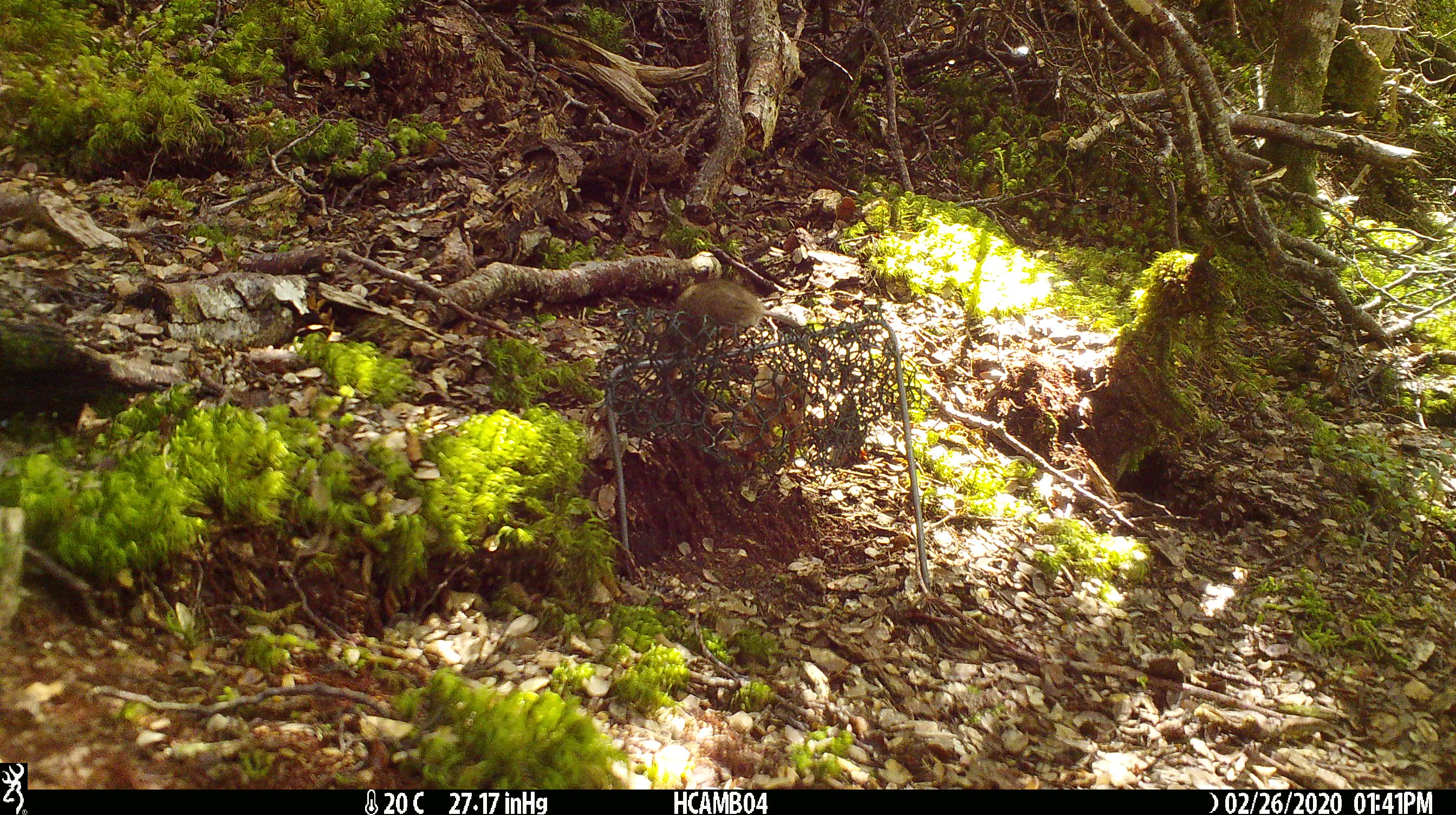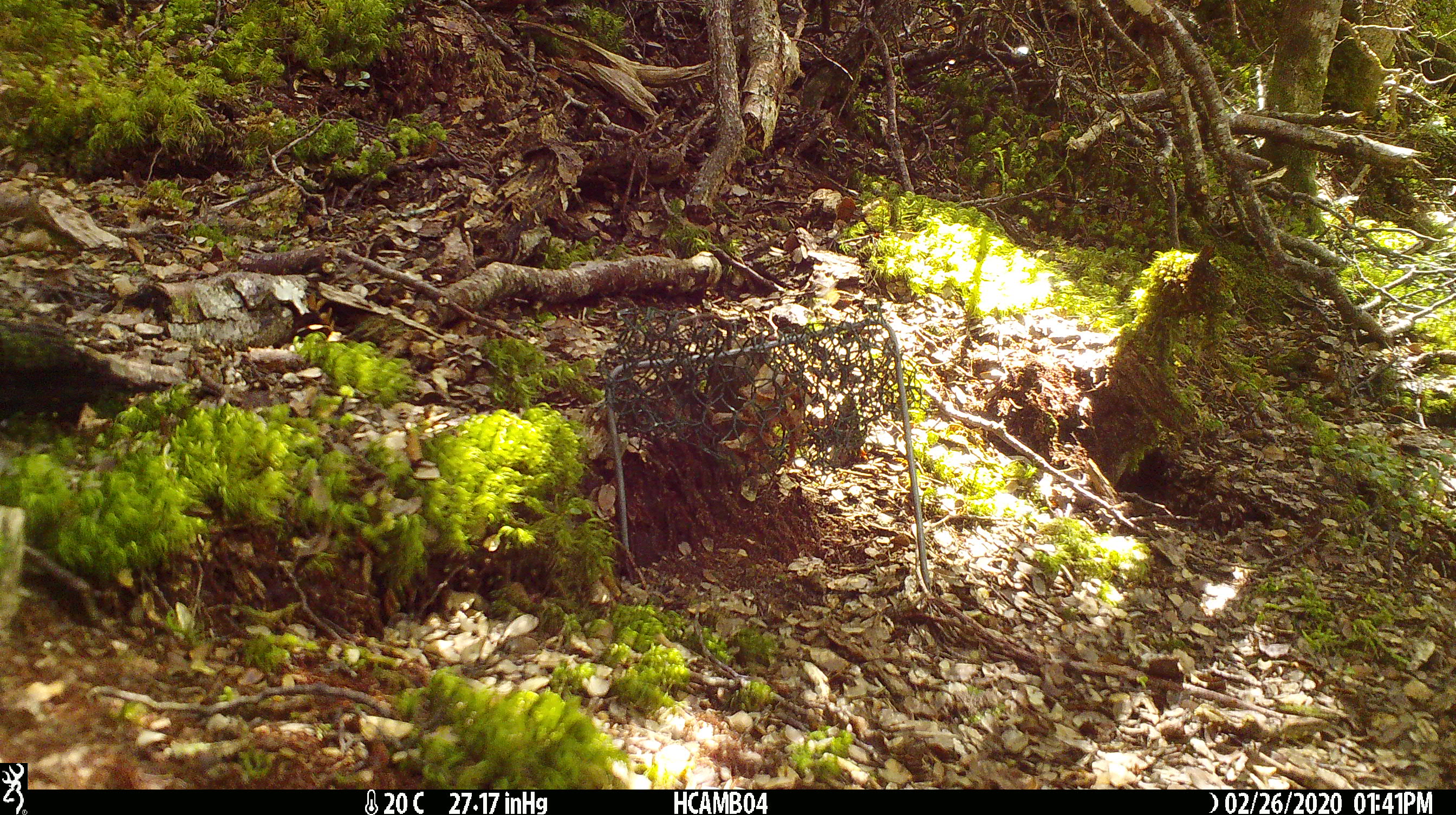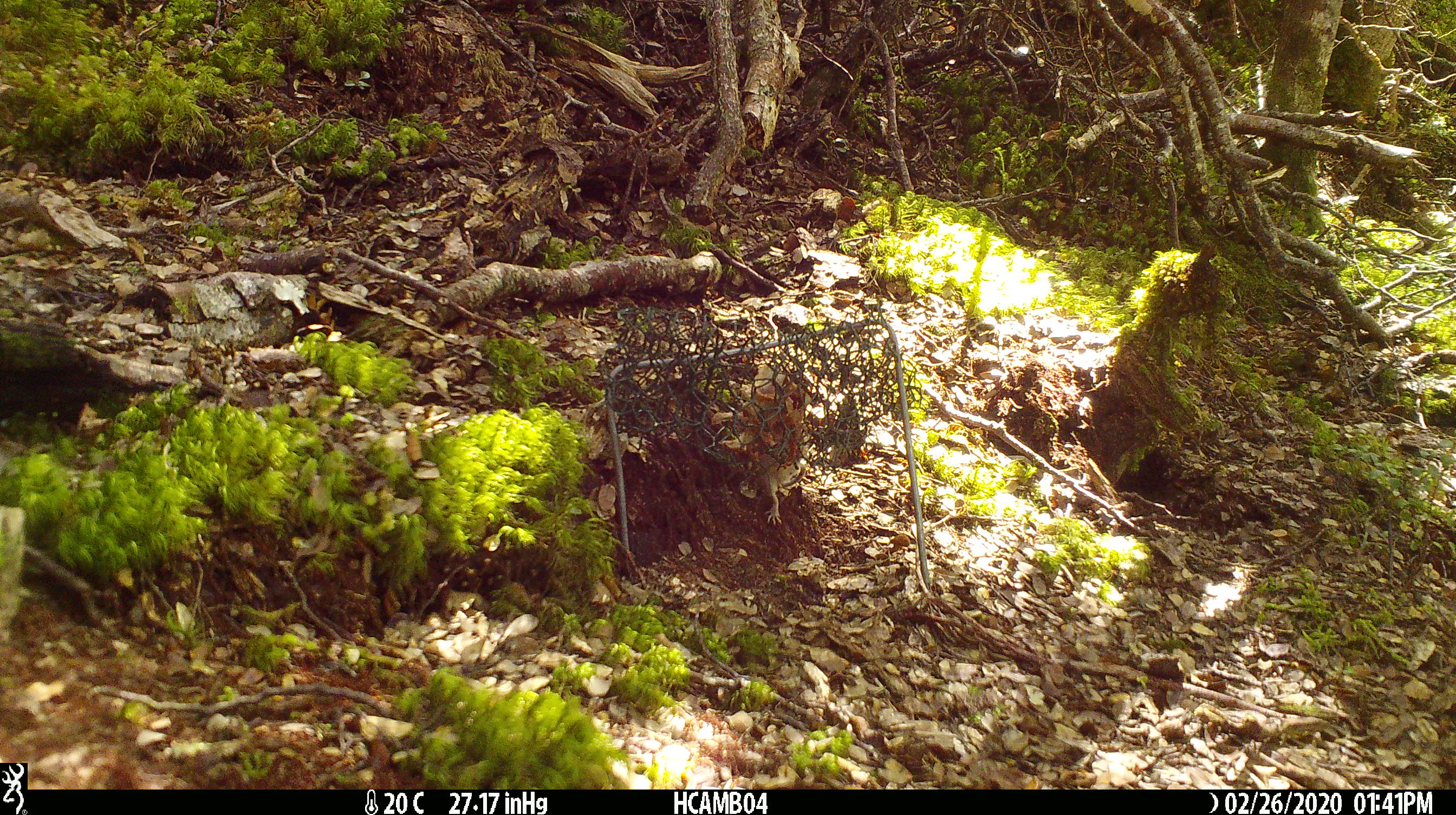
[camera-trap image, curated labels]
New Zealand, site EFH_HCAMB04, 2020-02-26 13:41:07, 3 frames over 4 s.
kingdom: Animalia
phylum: Chordata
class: Mammalia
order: Rodentia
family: Muridae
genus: Mus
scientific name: Mus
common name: mouse